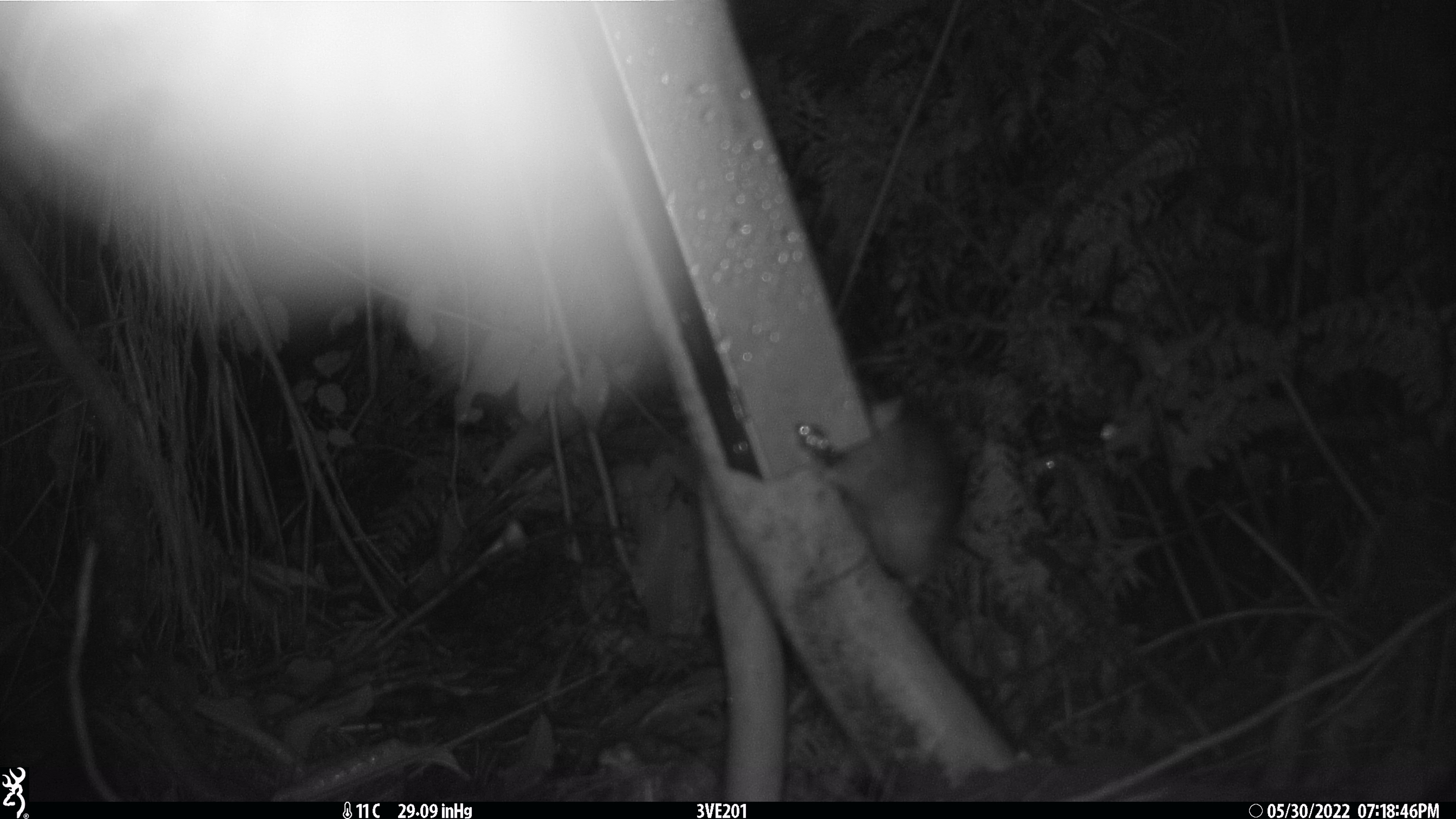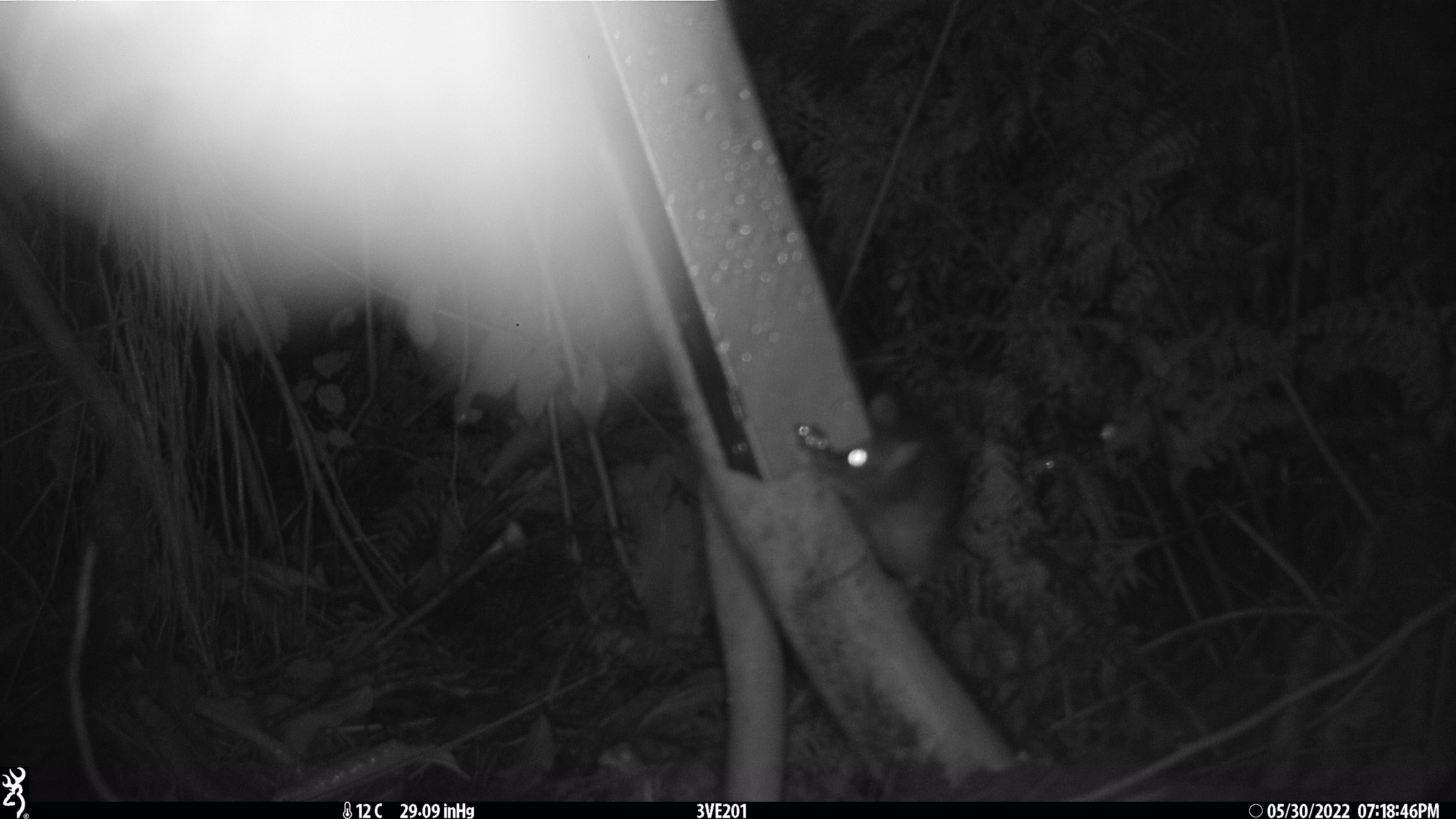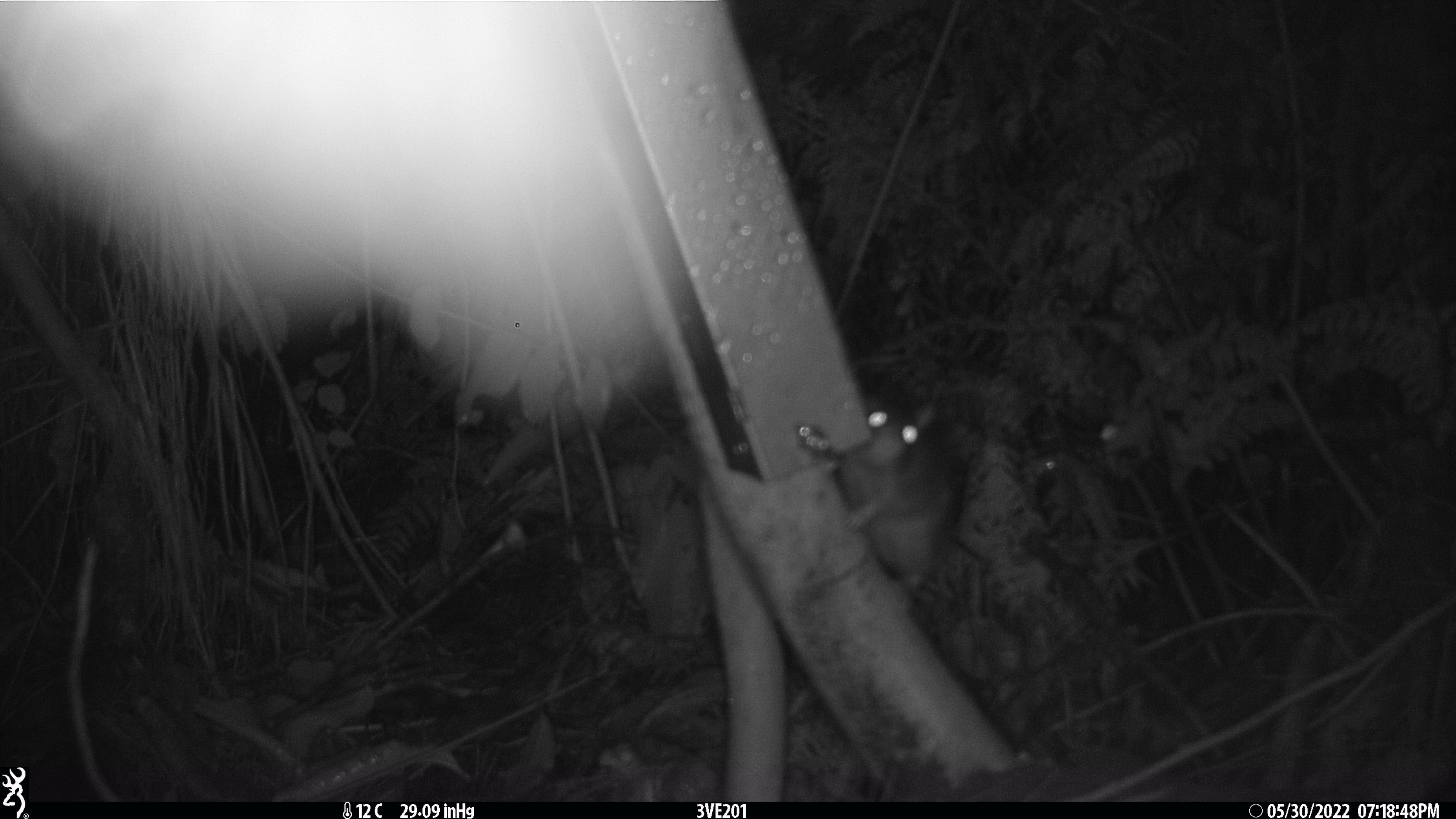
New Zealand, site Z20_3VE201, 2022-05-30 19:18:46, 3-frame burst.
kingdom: Animalia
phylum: Chordata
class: Mammalia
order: Rodentia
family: Muridae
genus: Rattus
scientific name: Rattus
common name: rat